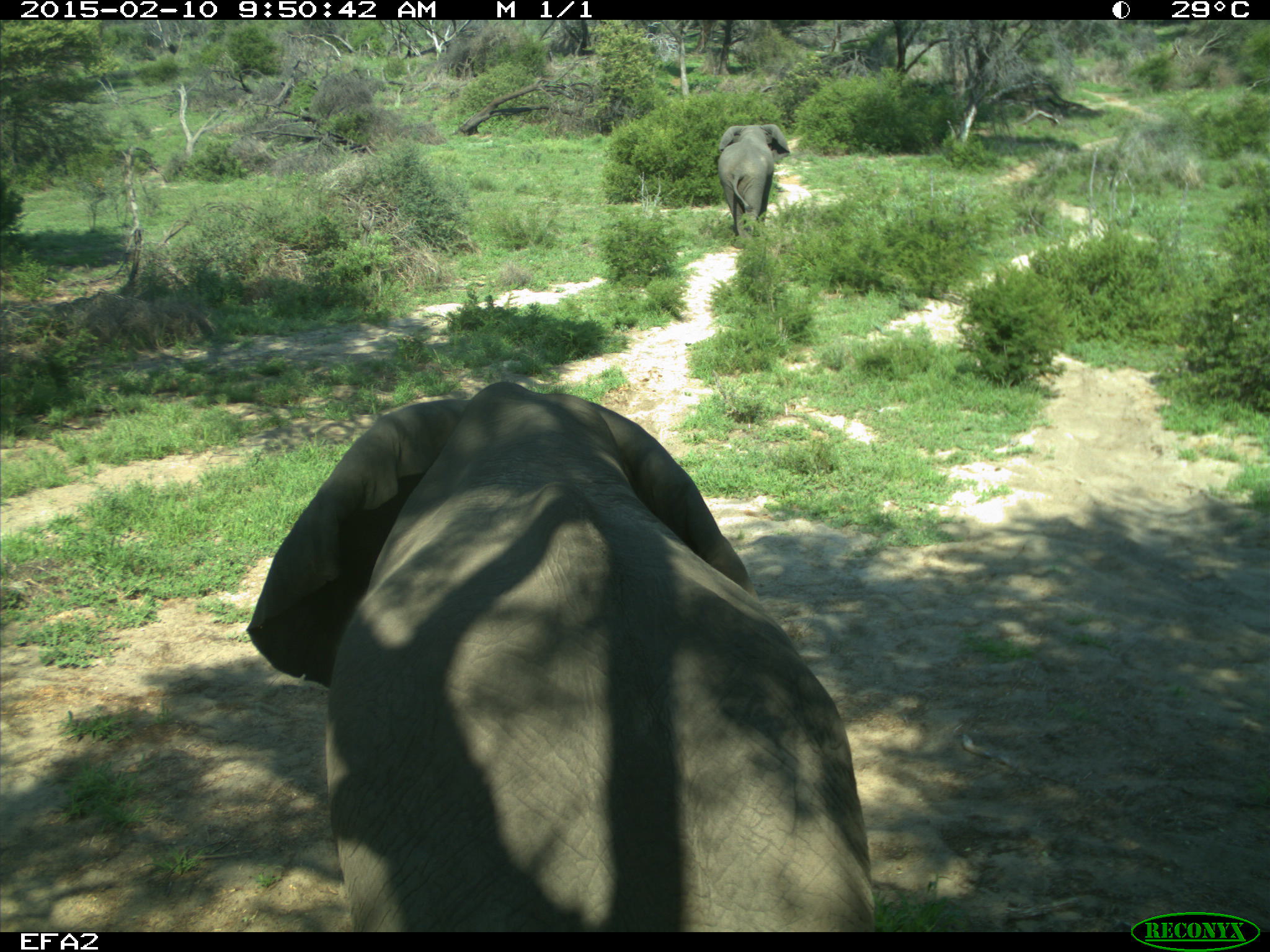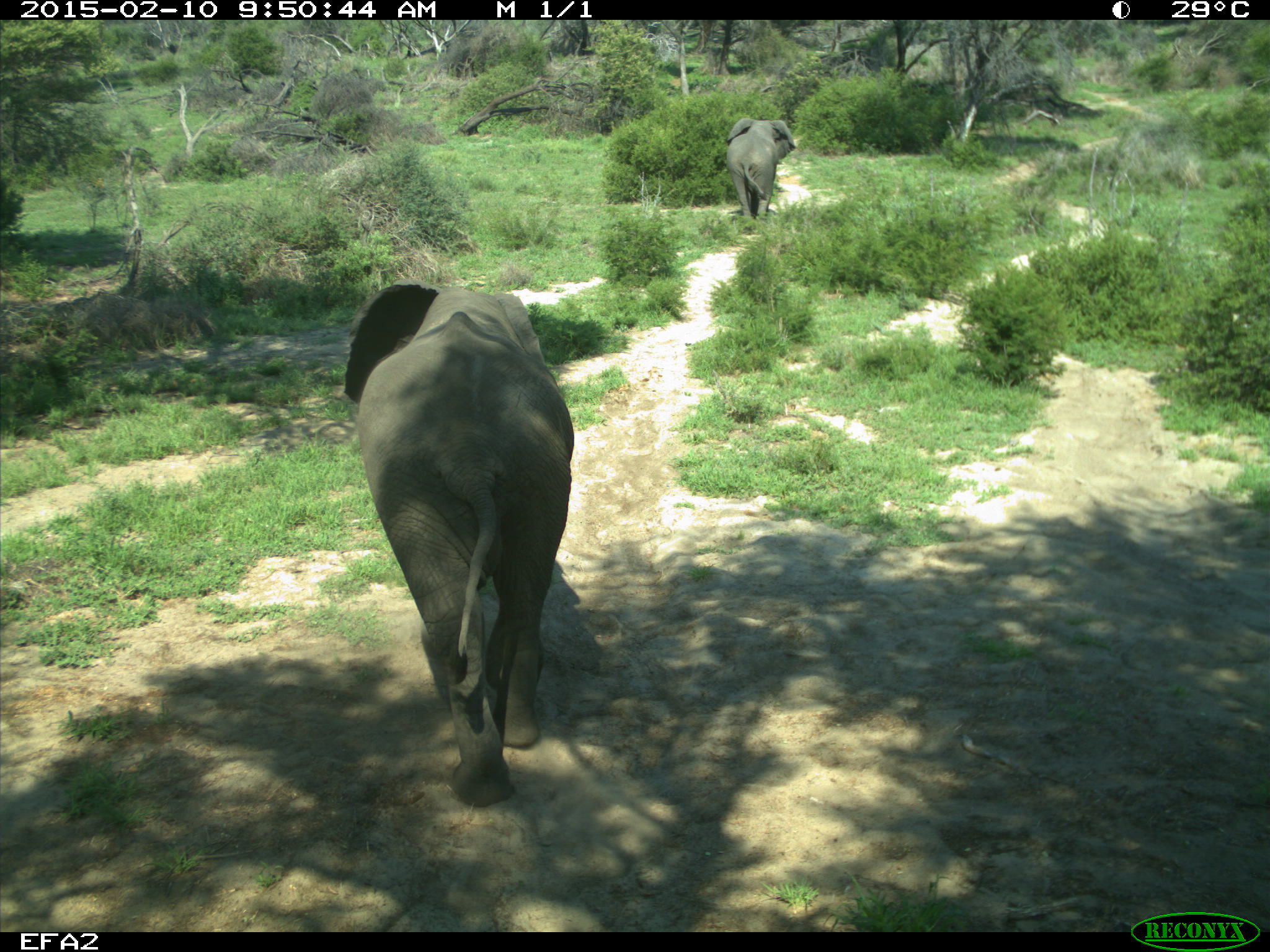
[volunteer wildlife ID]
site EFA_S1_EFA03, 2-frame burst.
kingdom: Animalia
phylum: Chordata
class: Mammalia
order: Proboscidea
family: Elephantidae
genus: Loxodonta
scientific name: Loxodonta africana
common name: african bush elephant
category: elephant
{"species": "elephant (african bush elephant) (Loxodonta africana)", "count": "2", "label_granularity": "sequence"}